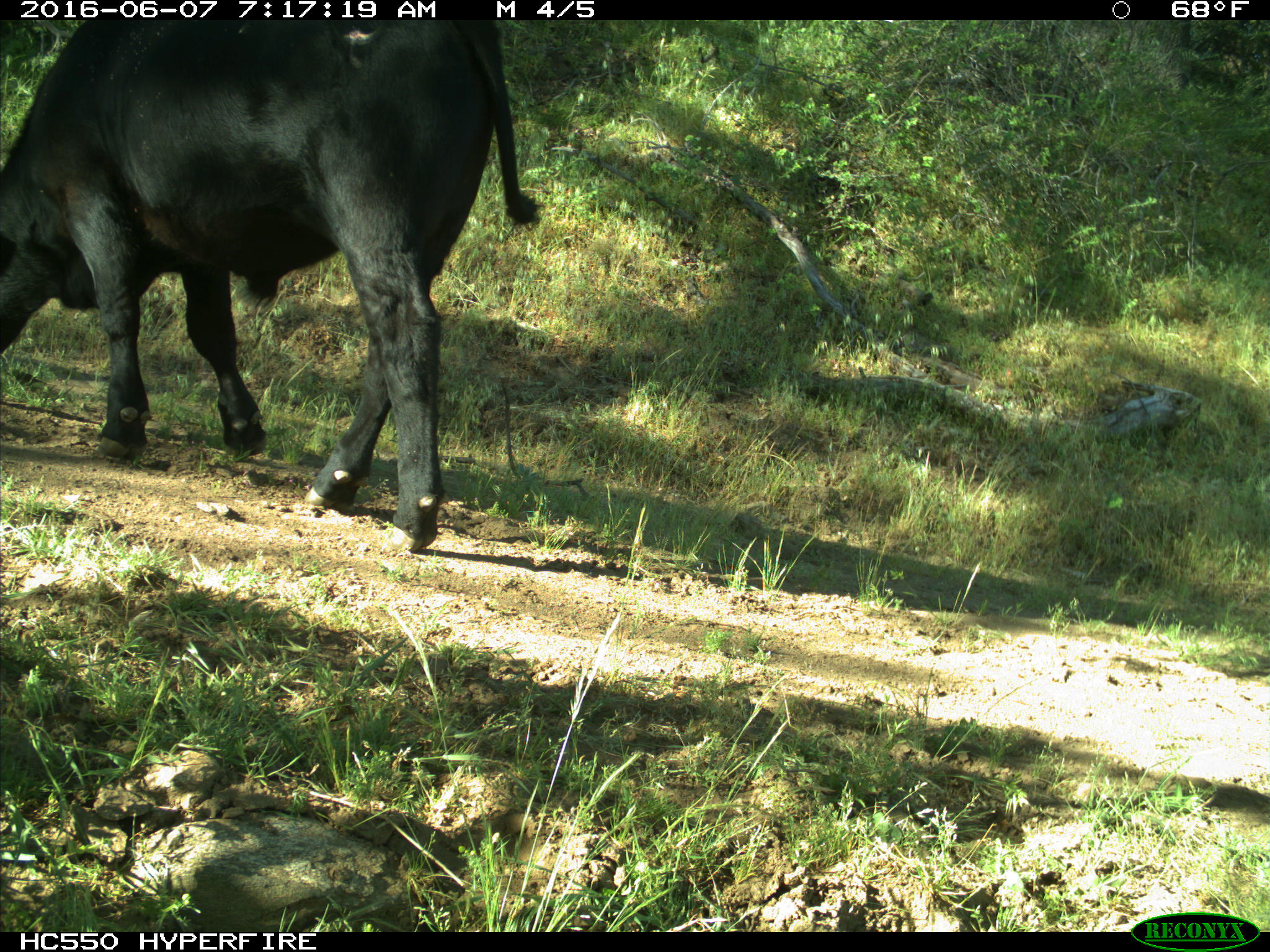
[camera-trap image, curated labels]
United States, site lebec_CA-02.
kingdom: Animalia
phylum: Chordata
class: Mammalia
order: Artiodactyla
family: Bovidae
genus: Bos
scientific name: Bos taurus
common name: domestic cow